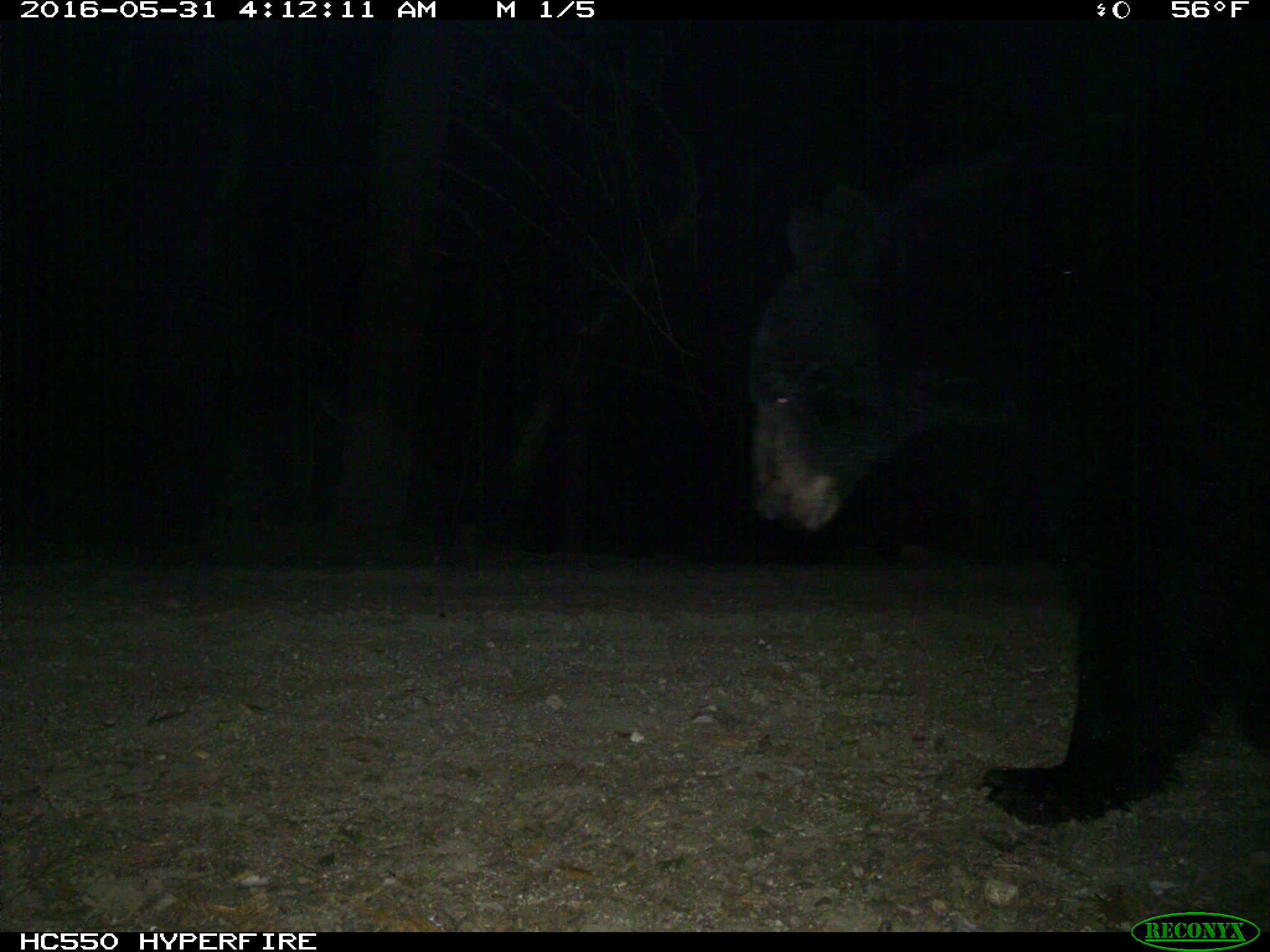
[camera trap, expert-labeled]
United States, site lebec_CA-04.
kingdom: Animalia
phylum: Chordata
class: Mammalia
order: Carnivora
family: Ursidae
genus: Ursus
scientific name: Ursus americanus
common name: american black bear